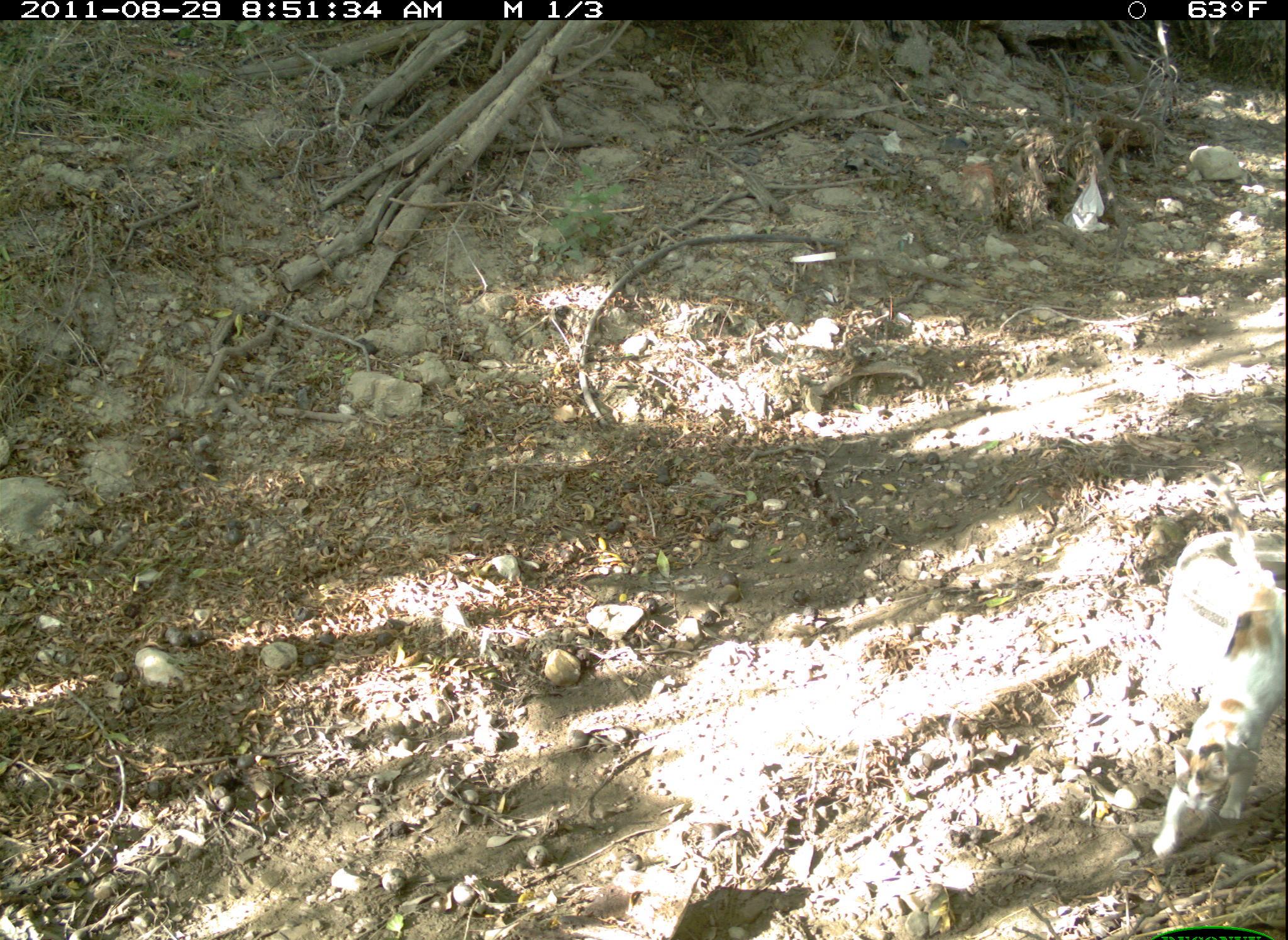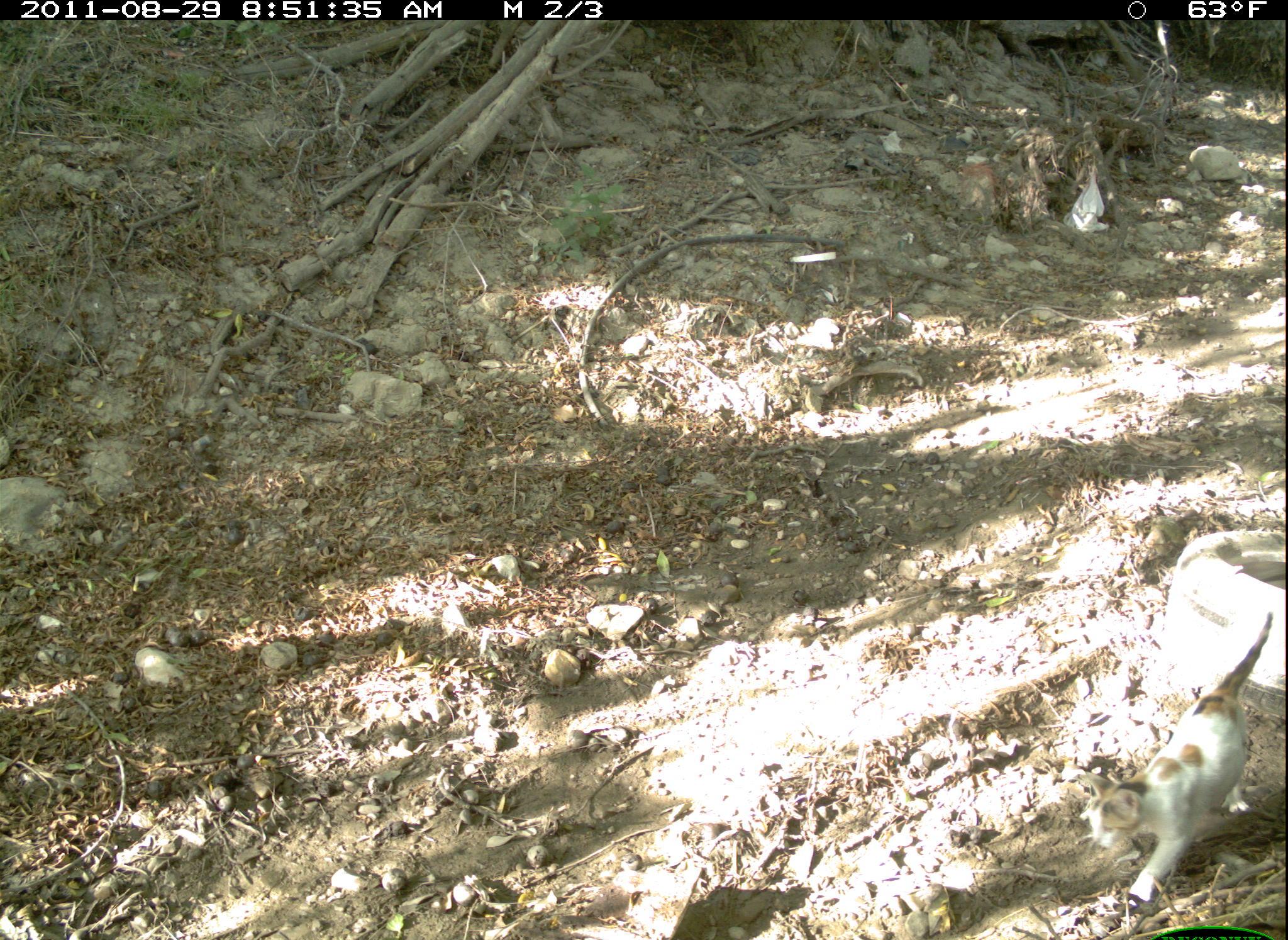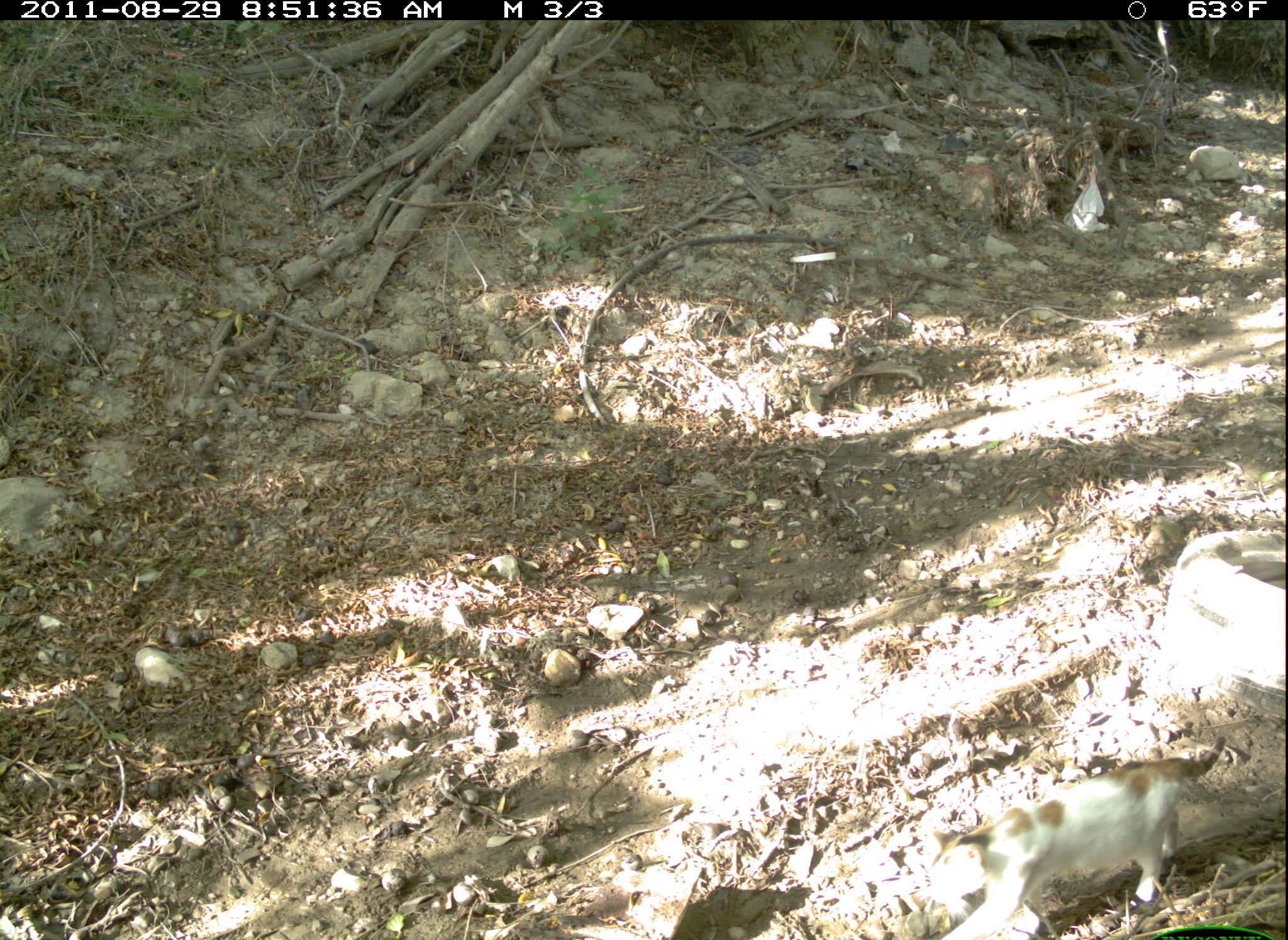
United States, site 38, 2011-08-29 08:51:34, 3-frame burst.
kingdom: Animalia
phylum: Chordata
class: Mammalia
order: Carnivora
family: Felidae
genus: Felis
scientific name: Felis catus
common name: cat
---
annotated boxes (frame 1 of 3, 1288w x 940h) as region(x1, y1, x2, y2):
cat: region(1139, 503, 1288, 878)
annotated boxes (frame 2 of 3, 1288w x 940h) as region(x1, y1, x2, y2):
cat: region(1056, 591, 1283, 922)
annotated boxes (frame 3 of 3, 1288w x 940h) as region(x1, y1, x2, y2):
cat: region(914, 725, 1240, 940)